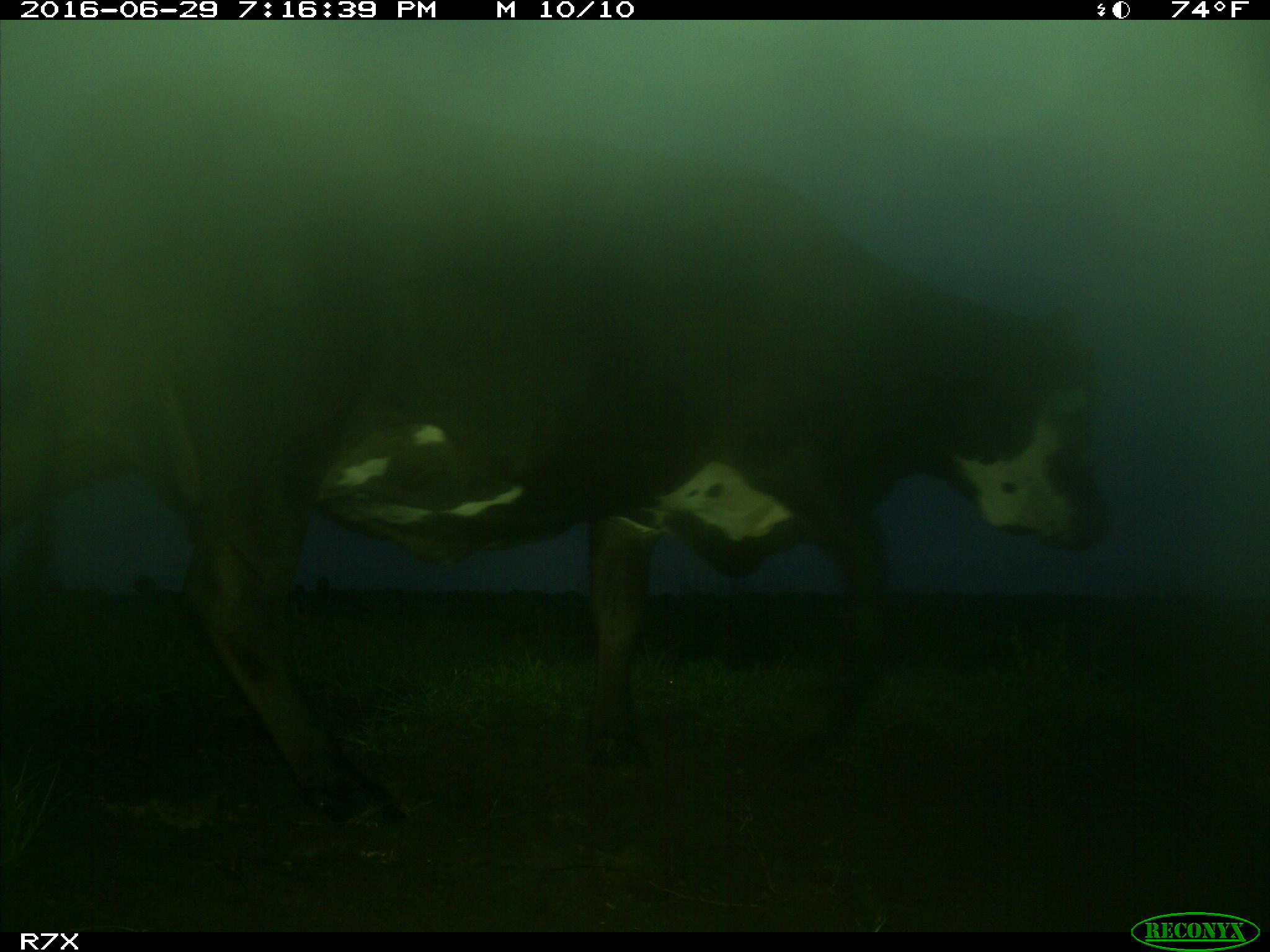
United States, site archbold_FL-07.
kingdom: Animalia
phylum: Chordata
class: Mammalia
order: Artiodactyla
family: Bovidae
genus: Bos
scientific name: Bos taurus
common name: domestic cow